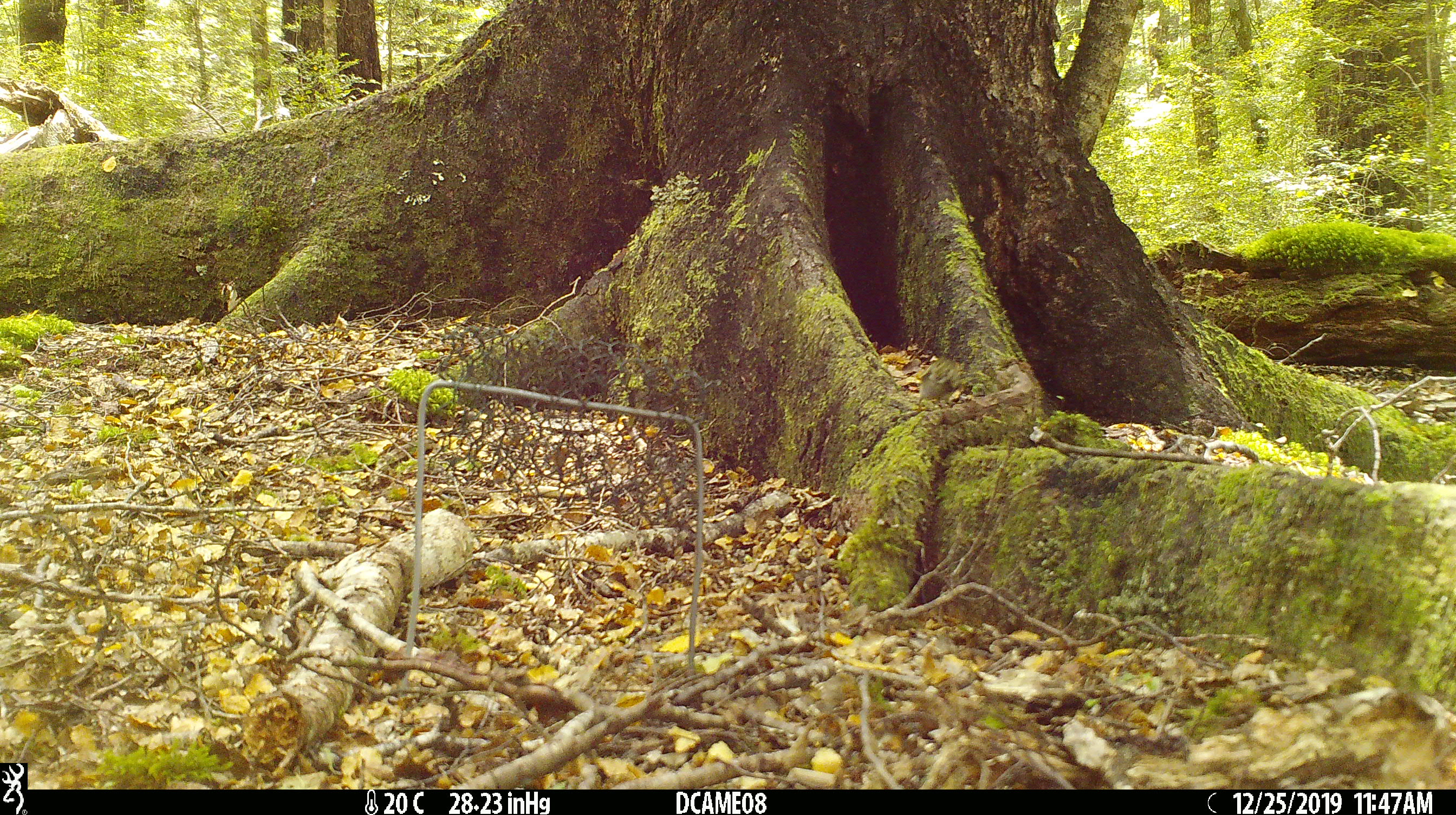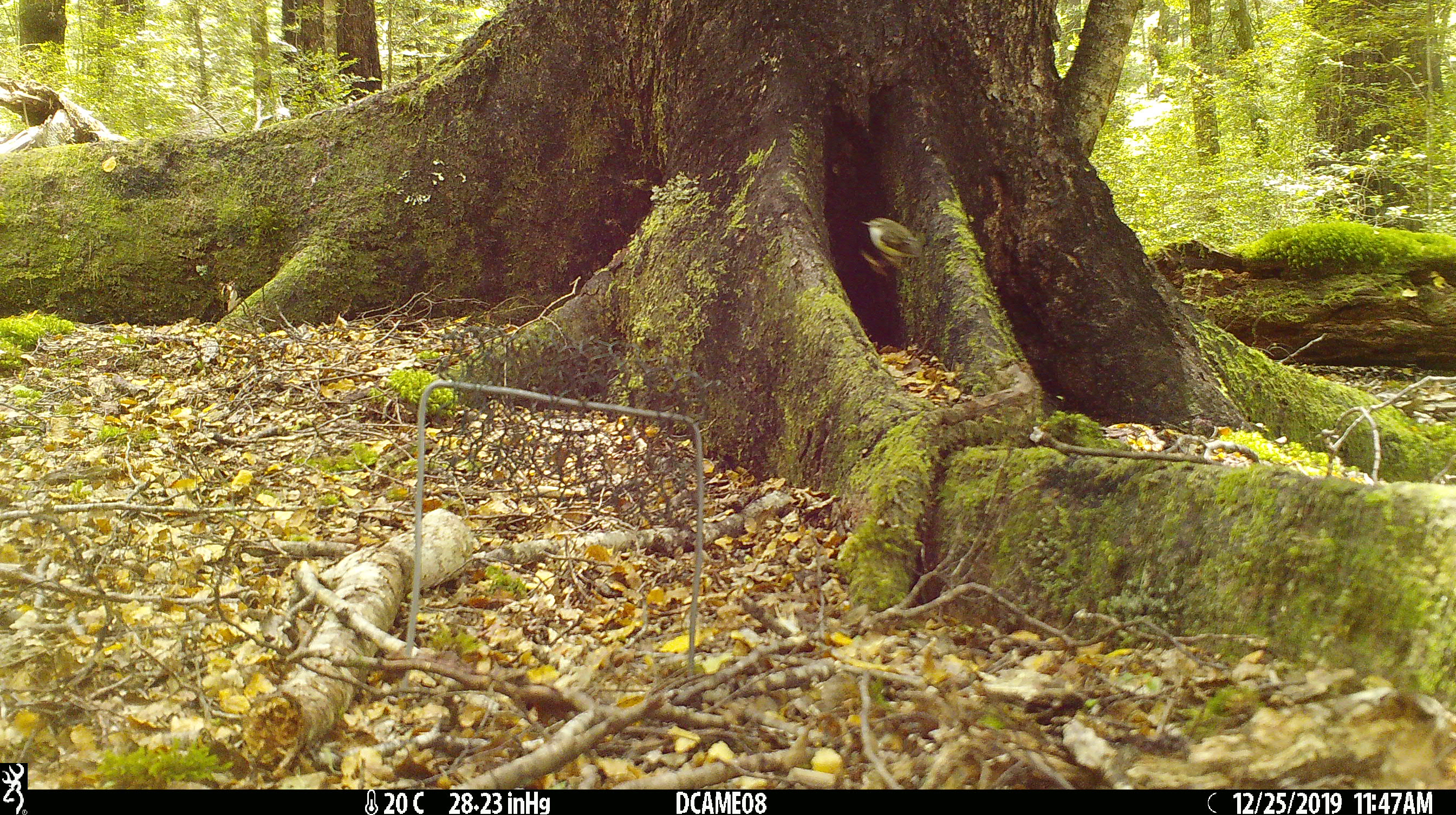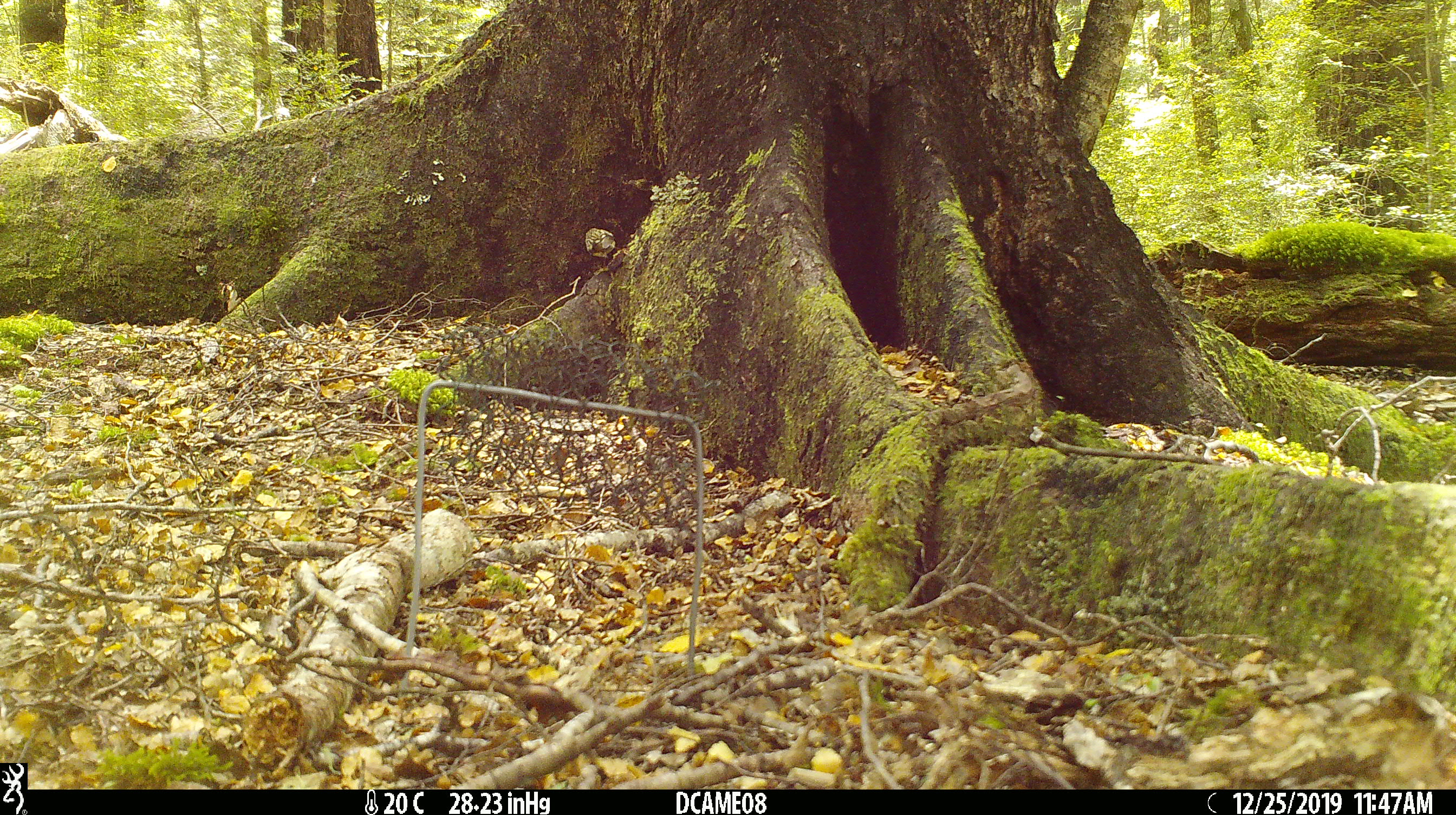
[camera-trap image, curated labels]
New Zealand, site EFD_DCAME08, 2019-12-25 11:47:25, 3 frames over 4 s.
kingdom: Animalia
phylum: Chordata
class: Aves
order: Passeriformes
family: Acanthisittidae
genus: Acanthisitta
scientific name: Acanthisitta chloris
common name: rifleman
Rifleman (Acanthisitta chloris).